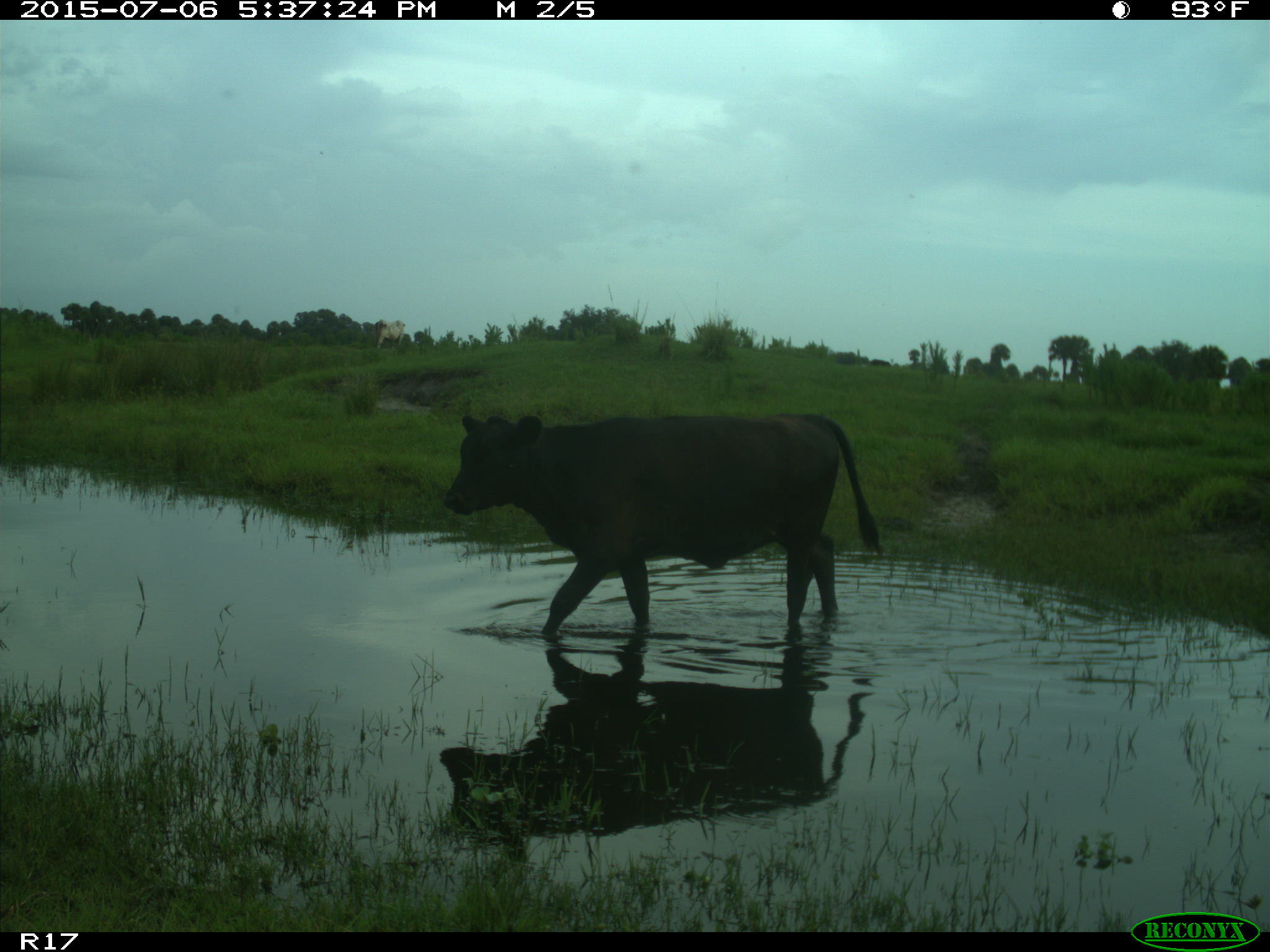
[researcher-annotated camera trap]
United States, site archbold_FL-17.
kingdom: Animalia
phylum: Chordata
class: Mammalia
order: Artiodactyla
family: Bovidae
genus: Bos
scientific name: Bos taurus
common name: domestic cow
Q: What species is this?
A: Bos taurus (domestic cow).